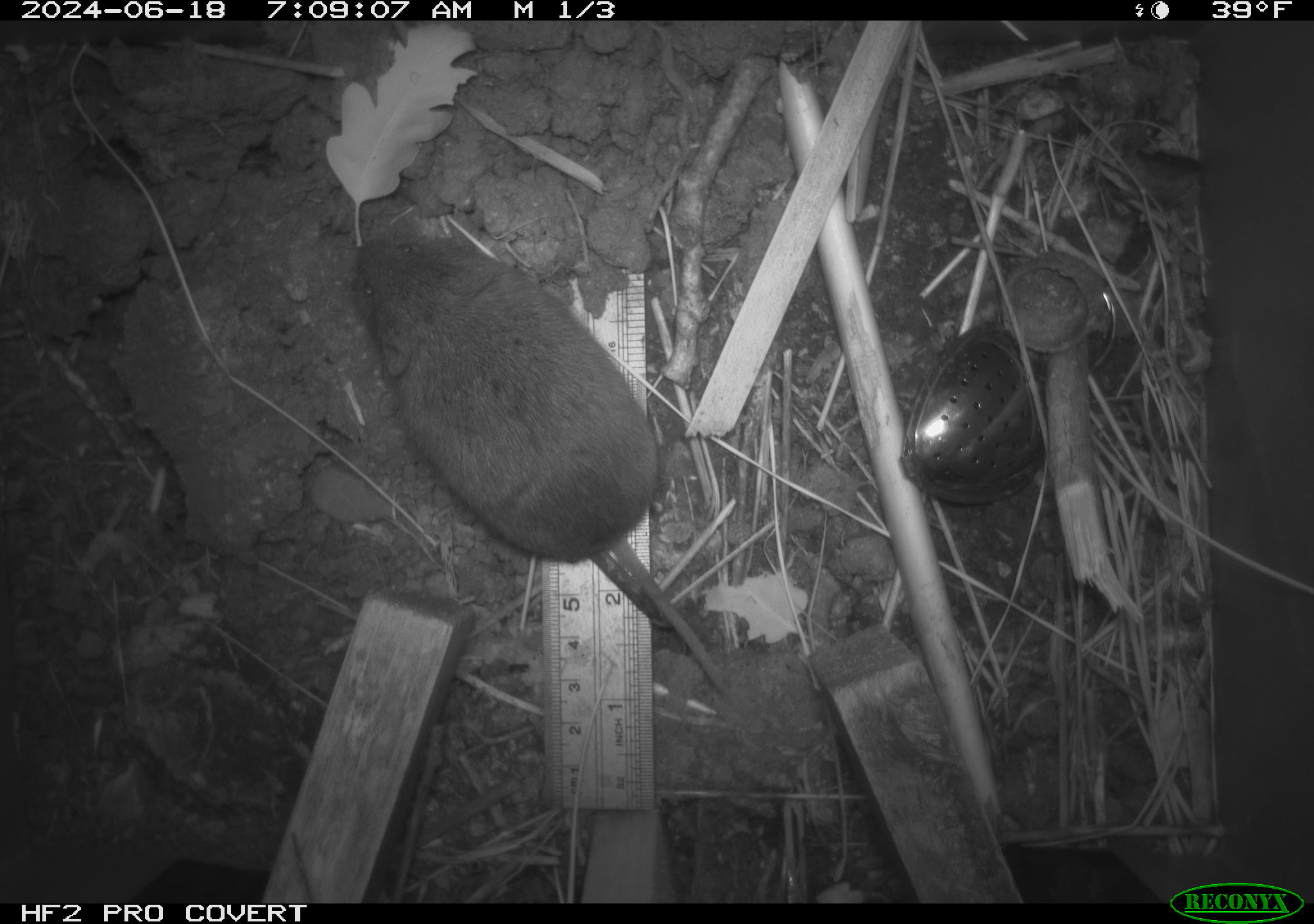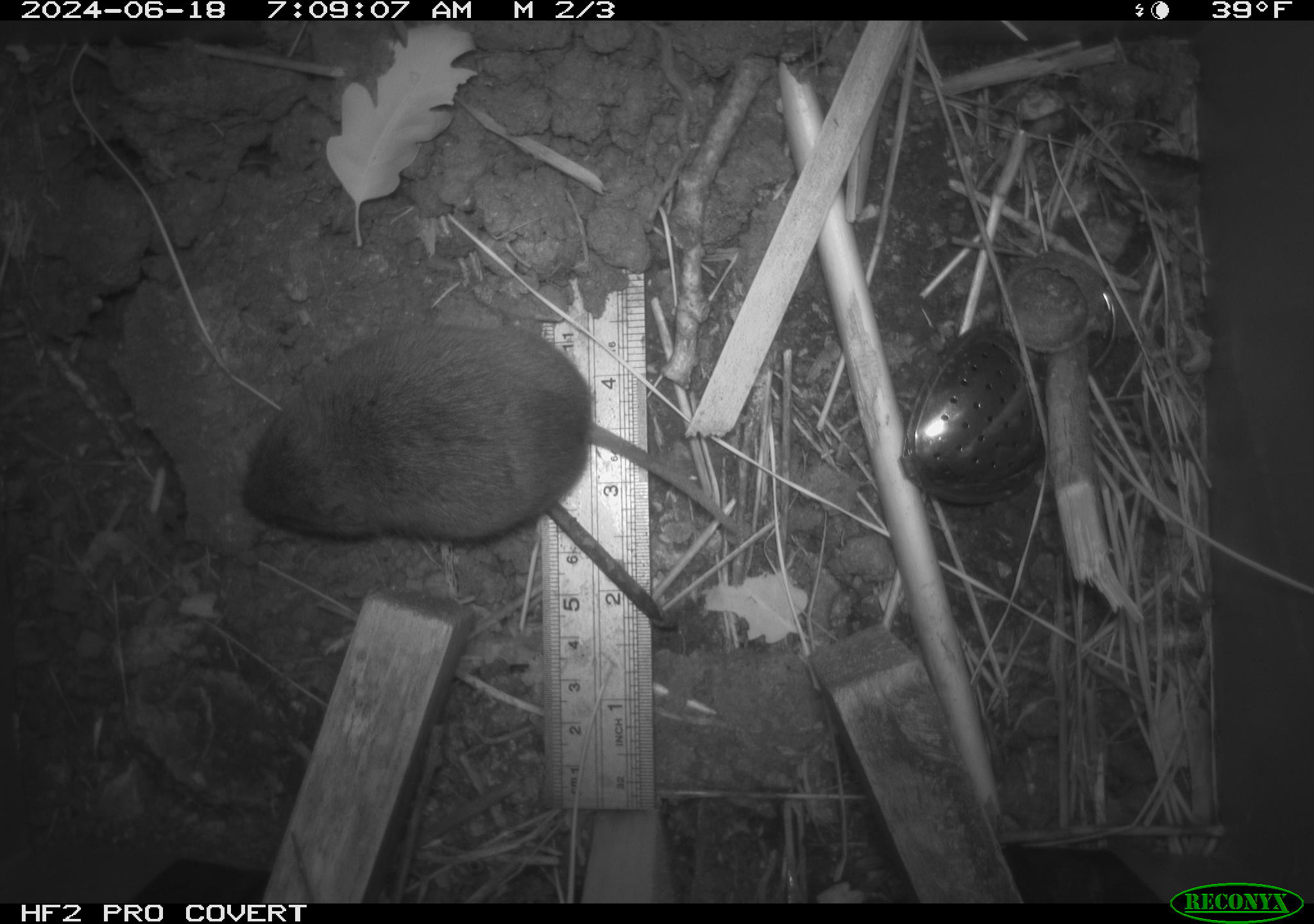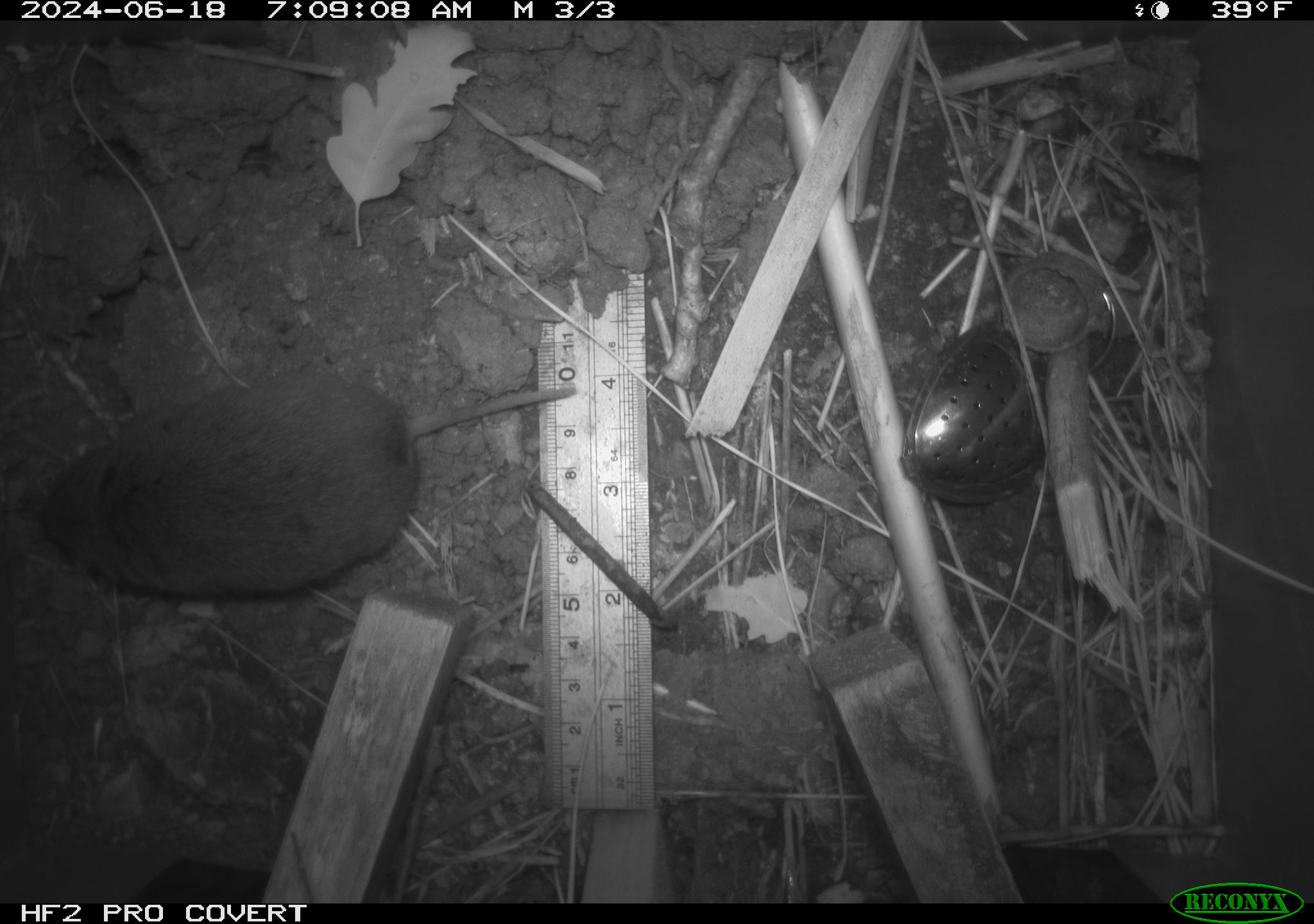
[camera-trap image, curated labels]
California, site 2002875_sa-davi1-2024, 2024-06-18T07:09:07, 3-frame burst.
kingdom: Animalia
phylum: Chordata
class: Mammalia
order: Rodentia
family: Cricetidae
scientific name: Arvicolinae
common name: voles, lemmings, and muskrats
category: arvicolinae subfamily